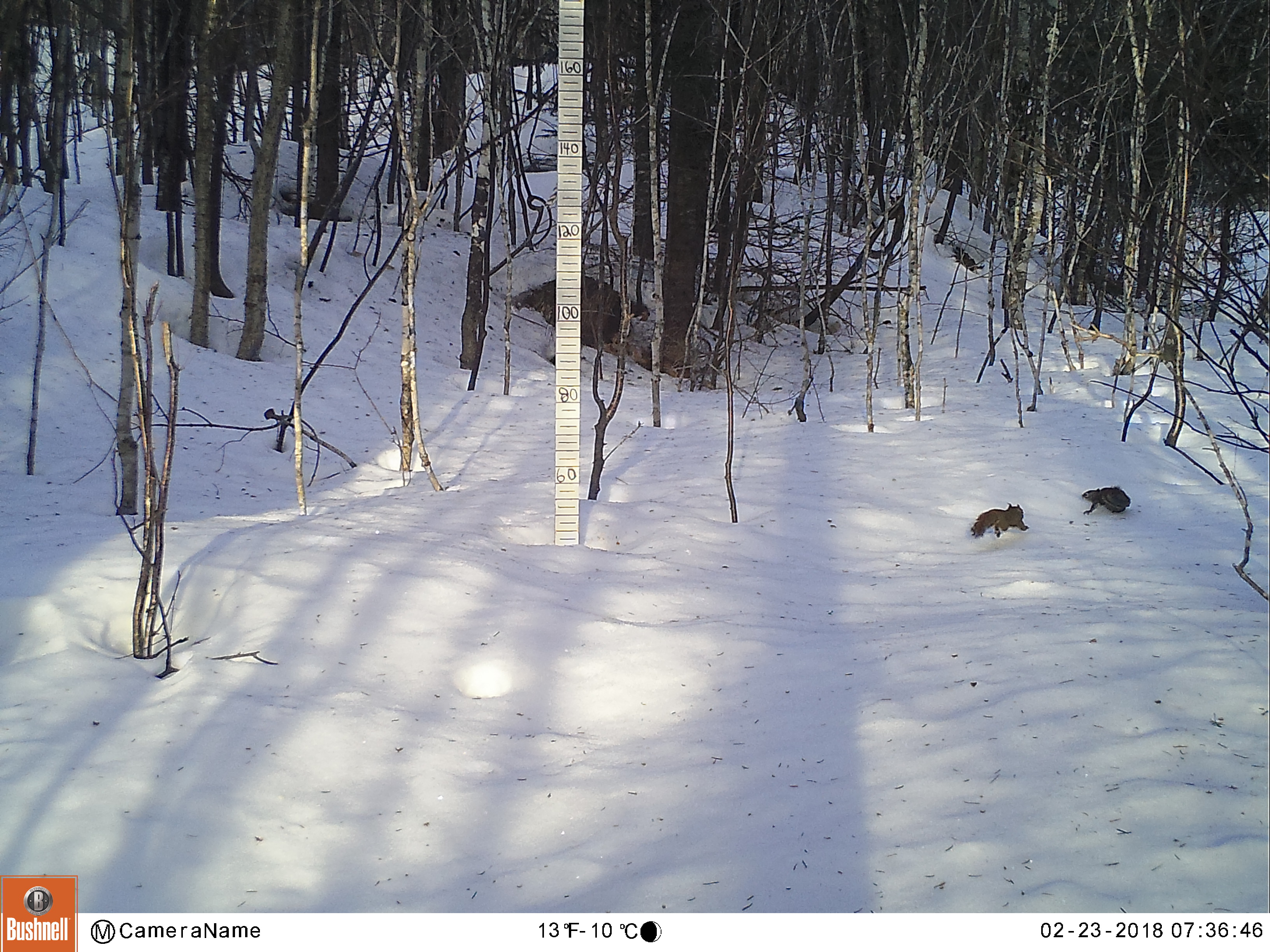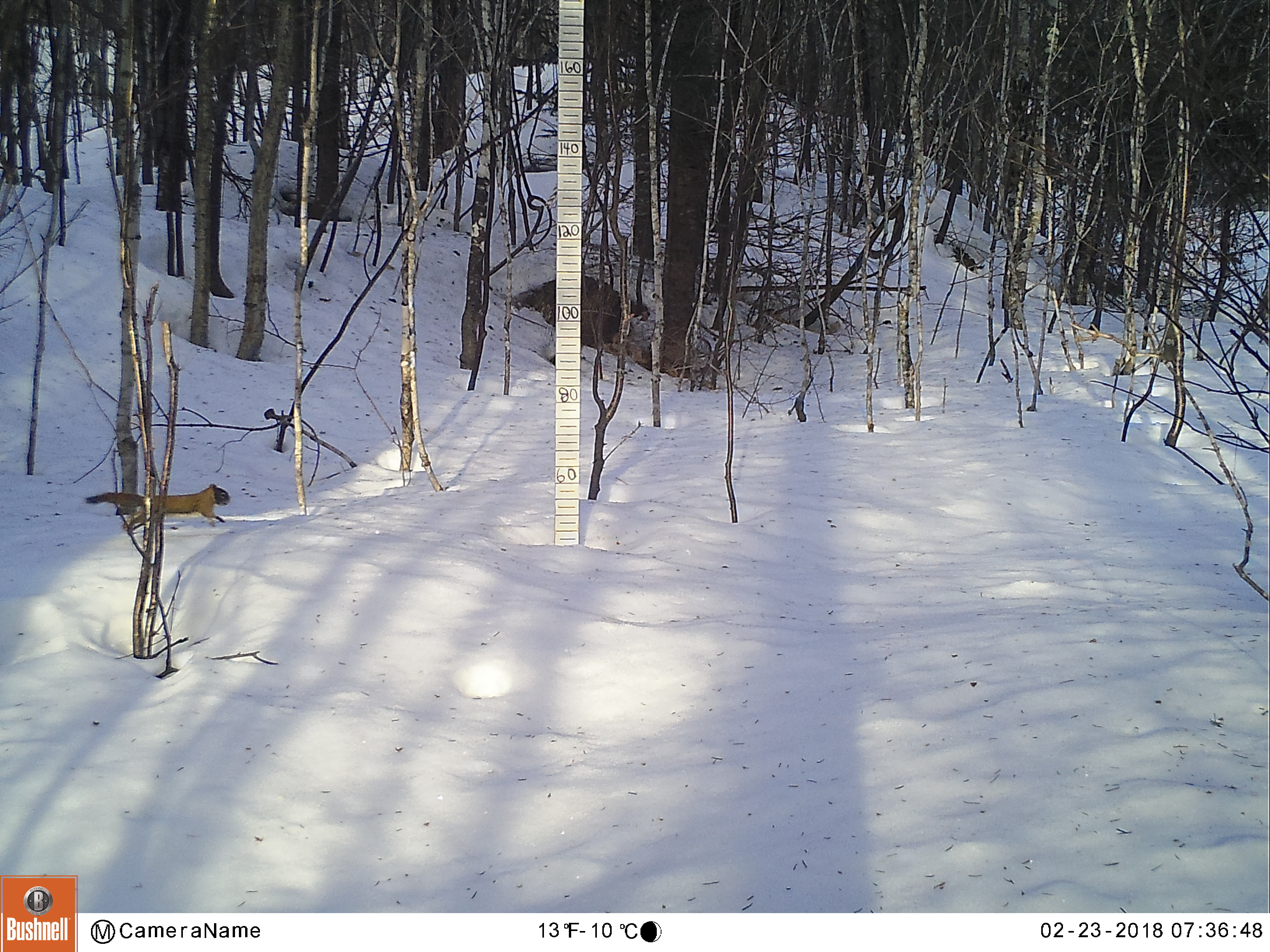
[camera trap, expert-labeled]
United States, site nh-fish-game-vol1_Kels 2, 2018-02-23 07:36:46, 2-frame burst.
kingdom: Animalia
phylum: Chordata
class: Mammalia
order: Rodentia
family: Sciuridae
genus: Tamiasciurus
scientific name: Tamiasciurus hudsonicus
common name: red squirrel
Red squirrel (Tamiasciurus hudsonicus).